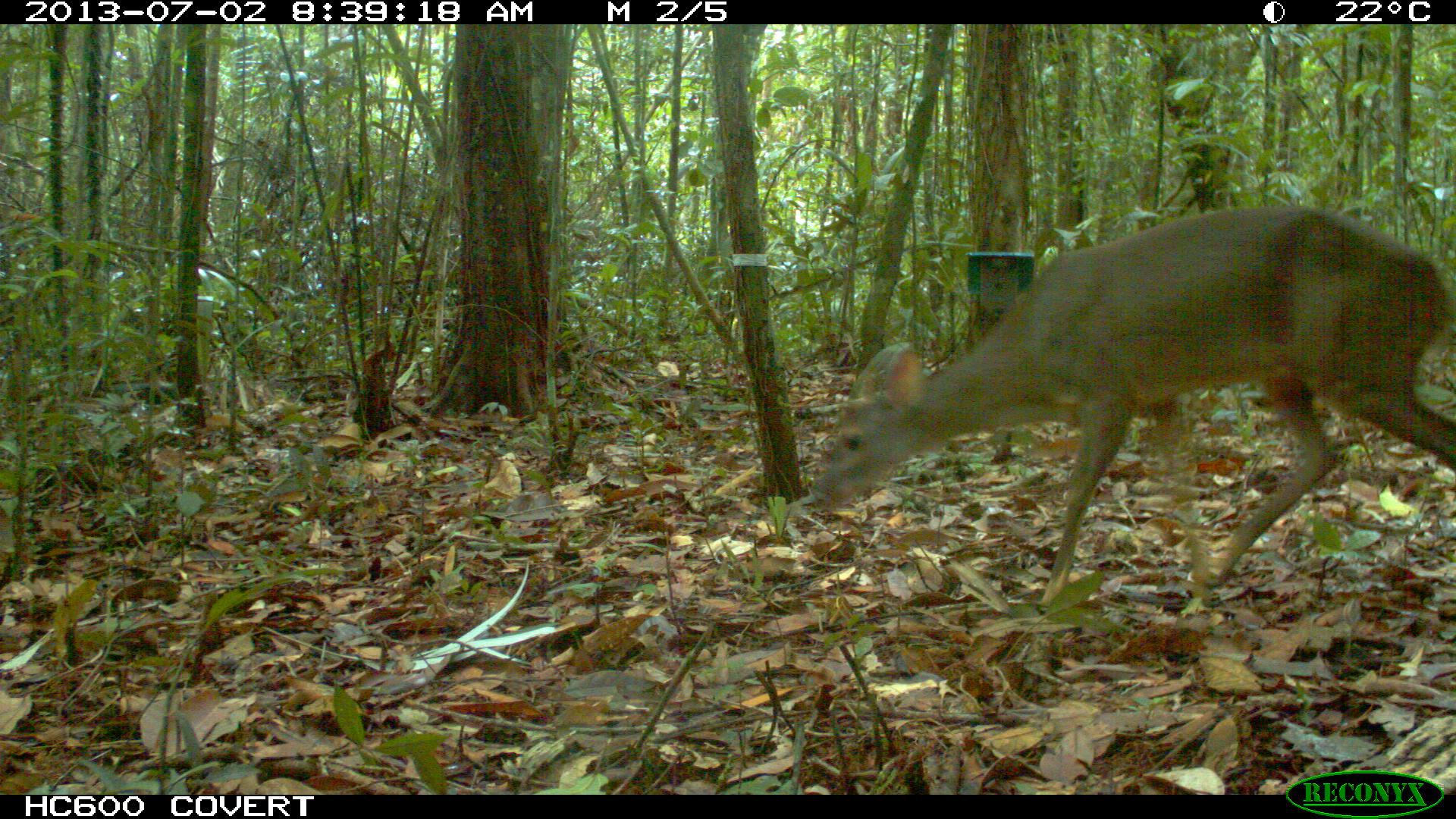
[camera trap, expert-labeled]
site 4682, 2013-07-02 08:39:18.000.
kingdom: Animalia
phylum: Chordata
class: Mammalia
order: Artiodactyla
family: Cervidae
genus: Mazama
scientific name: Mazama gouazoubira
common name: gray brocket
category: mazama gouazaoubira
Mazama gouazaoubira (gray brocket) (Mazama gouazoubira), count 1, age adult, sex male.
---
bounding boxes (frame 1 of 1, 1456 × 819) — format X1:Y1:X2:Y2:
mazama gouazaoubira: 808:201:1456:603